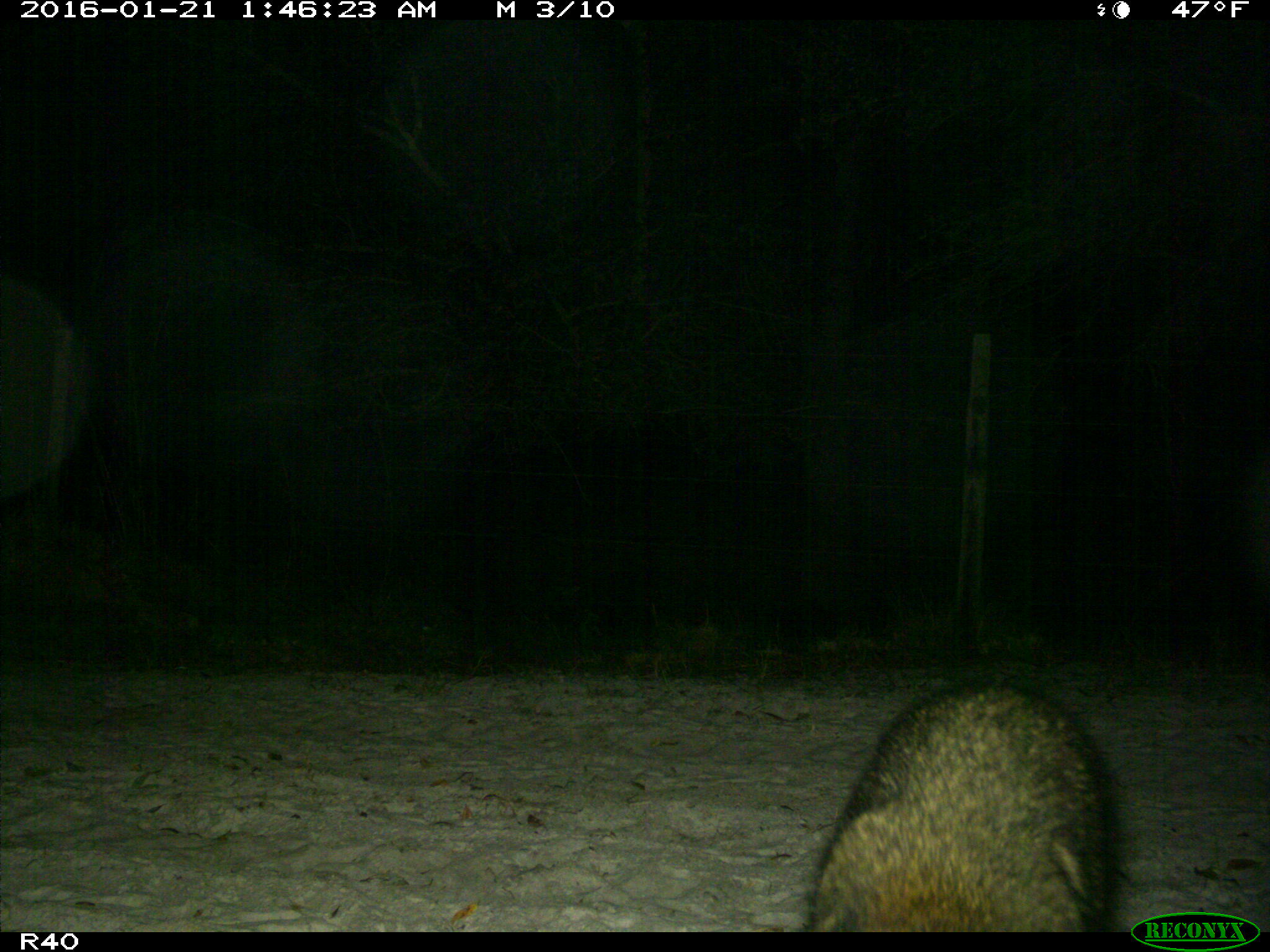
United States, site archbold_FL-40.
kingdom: Animalia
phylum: Chordata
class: Mammalia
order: Carnivora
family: Procyonidae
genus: Procyon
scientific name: Procyon lotor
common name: common raccoon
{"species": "Procyon lotor (common raccoon)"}